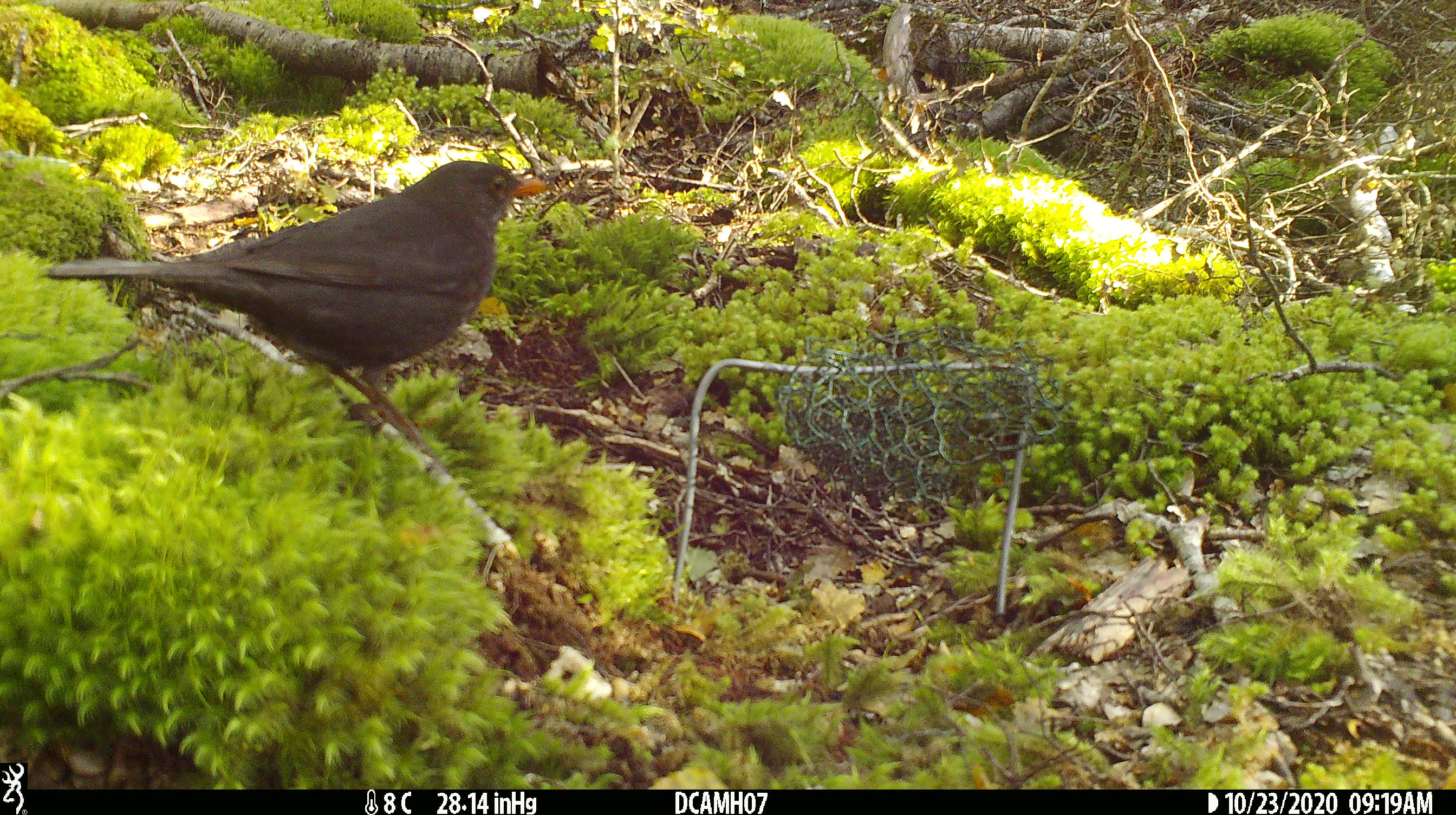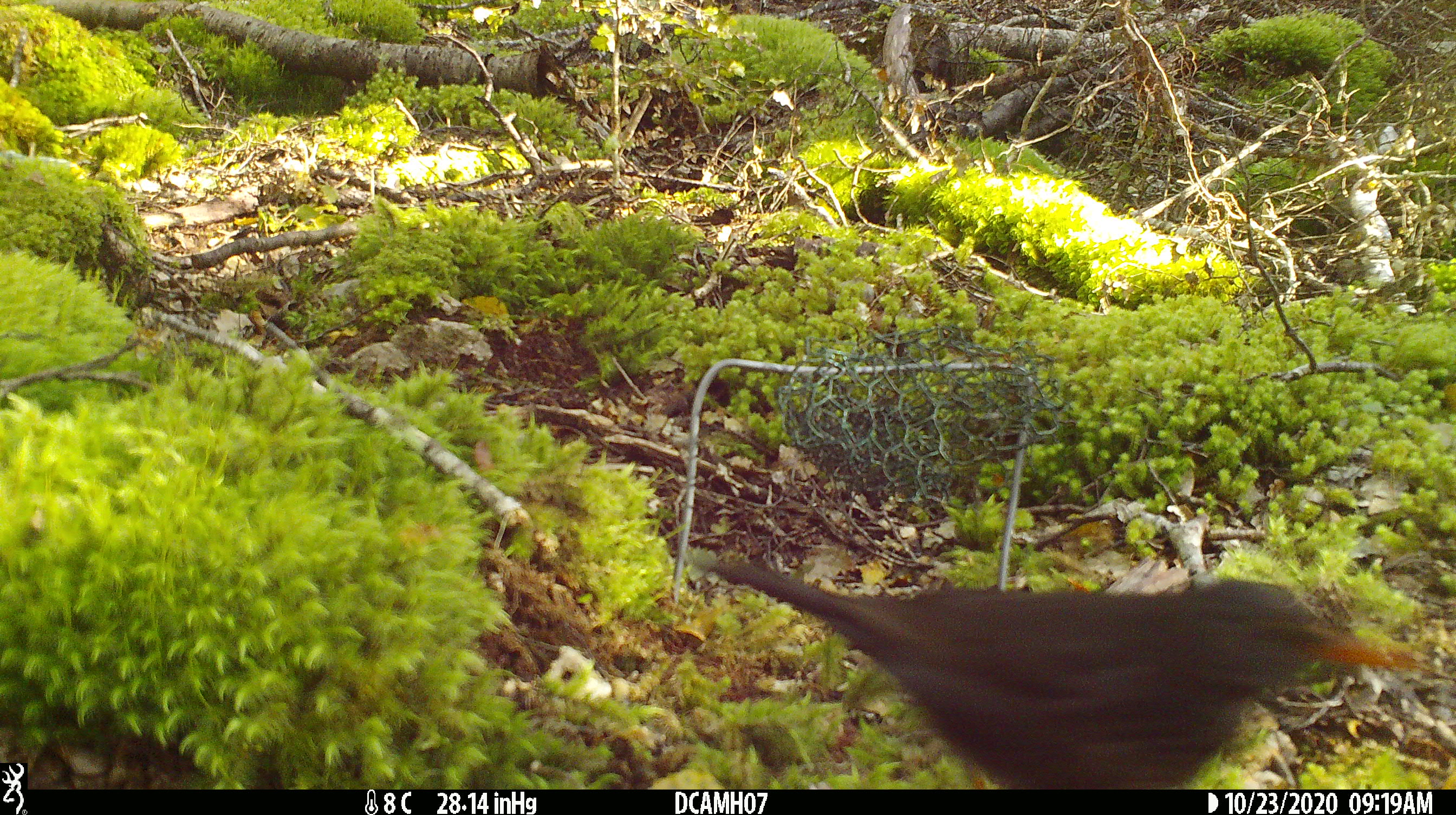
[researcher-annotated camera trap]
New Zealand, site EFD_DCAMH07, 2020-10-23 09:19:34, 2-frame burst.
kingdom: Animalia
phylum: Chordata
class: Aves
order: Passeriformes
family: Turdidae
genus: Turdus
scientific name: Turdus merula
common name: eurasian blackbird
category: blackbird